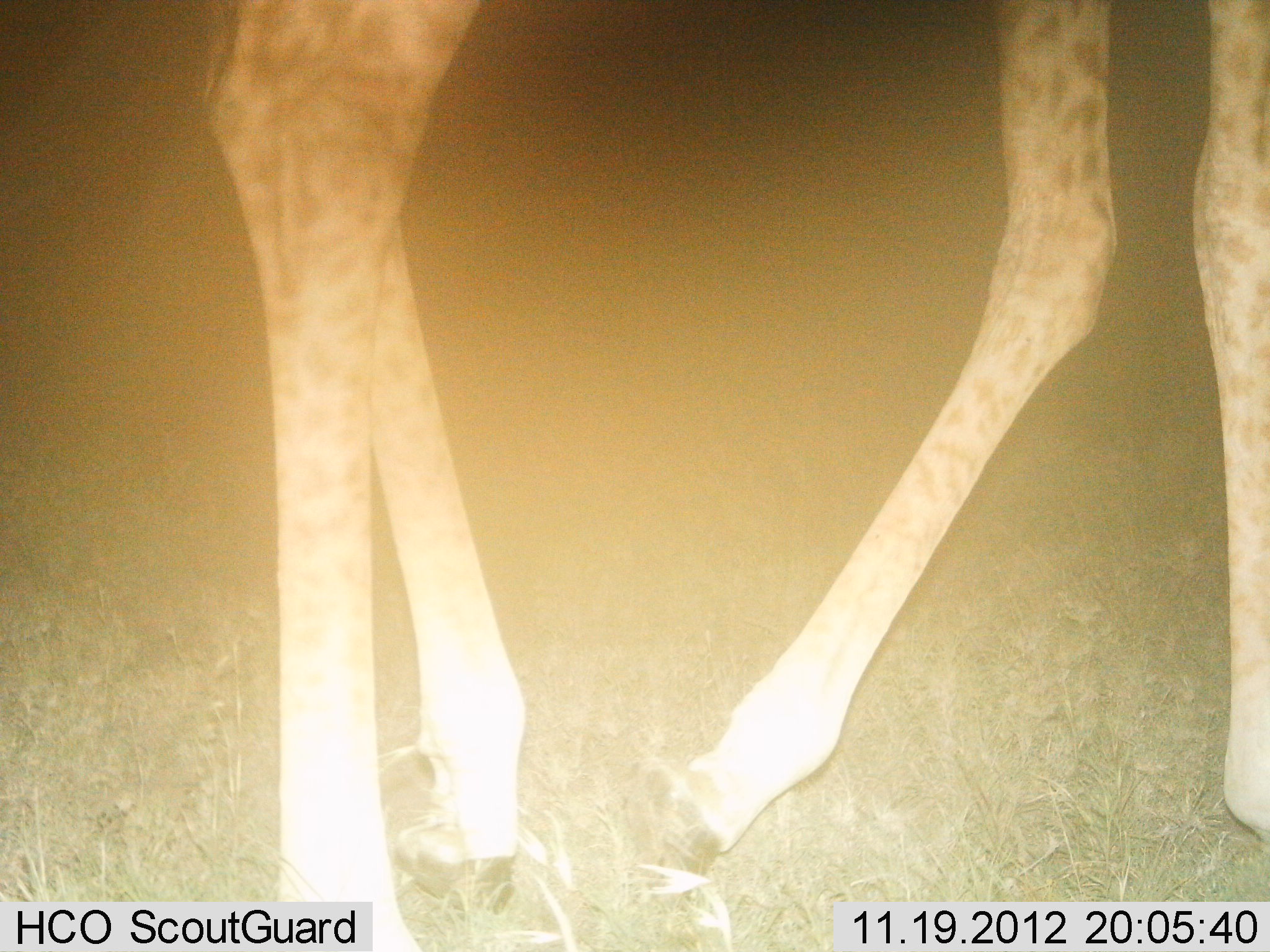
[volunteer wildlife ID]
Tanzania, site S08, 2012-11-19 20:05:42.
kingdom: Animalia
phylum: Chordata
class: Mammalia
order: Artiodactyla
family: Giraffidae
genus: Giraffa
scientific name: Giraffa camelopardalis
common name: giraffe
Giraffe (Giraffa camelopardalis), count 1. Behavior (volunteer vote fractions): standing 10%, resting 0%, moving 90%, interacting 0%. Young present (vote fraction): 0%. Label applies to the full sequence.